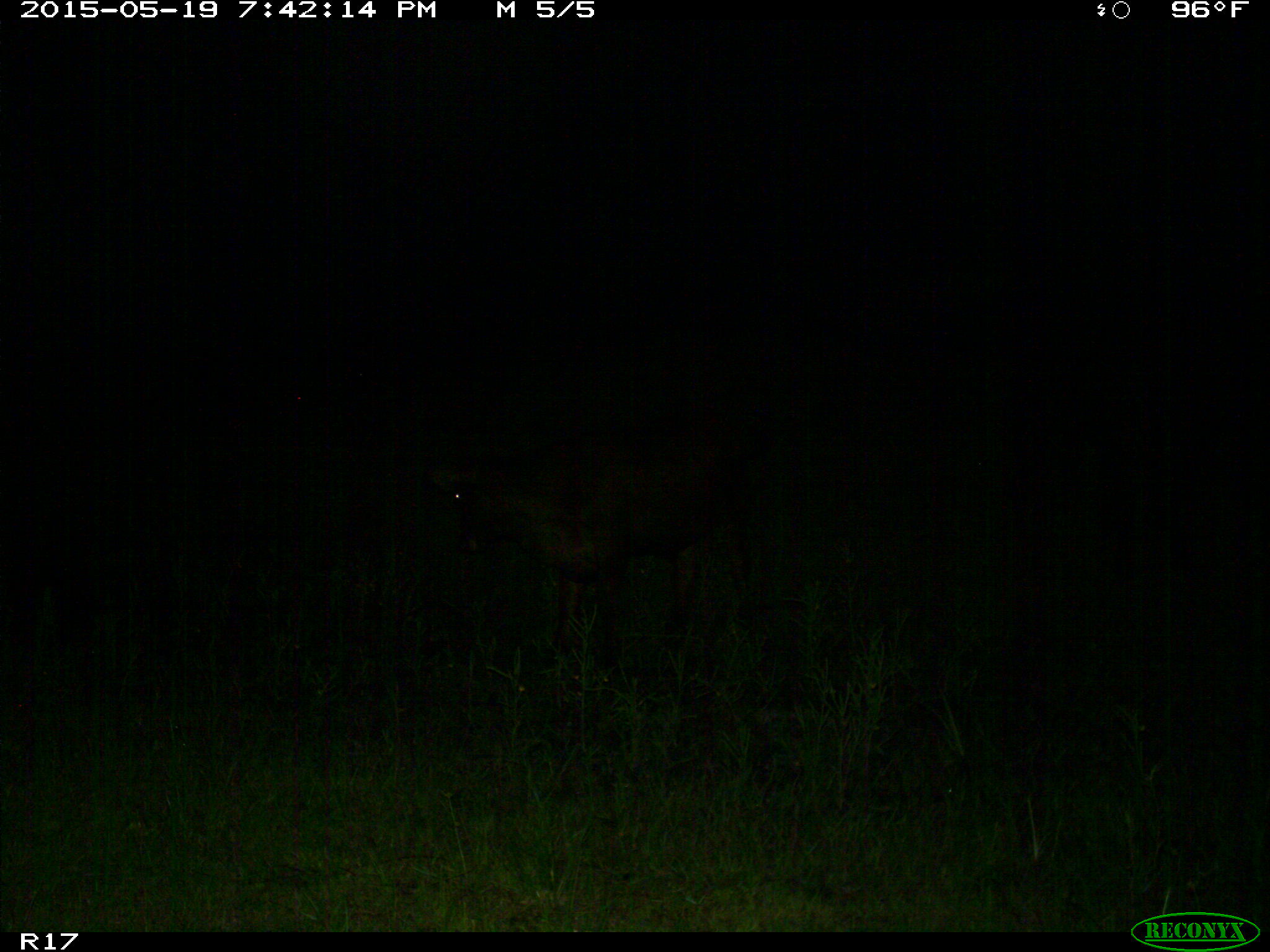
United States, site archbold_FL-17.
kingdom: Animalia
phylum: Chordata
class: Mammalia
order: Artiodactyla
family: Bovidae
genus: Bos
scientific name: Bos taurus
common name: domestic cow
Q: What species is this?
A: Bos taurus (domestic cow).